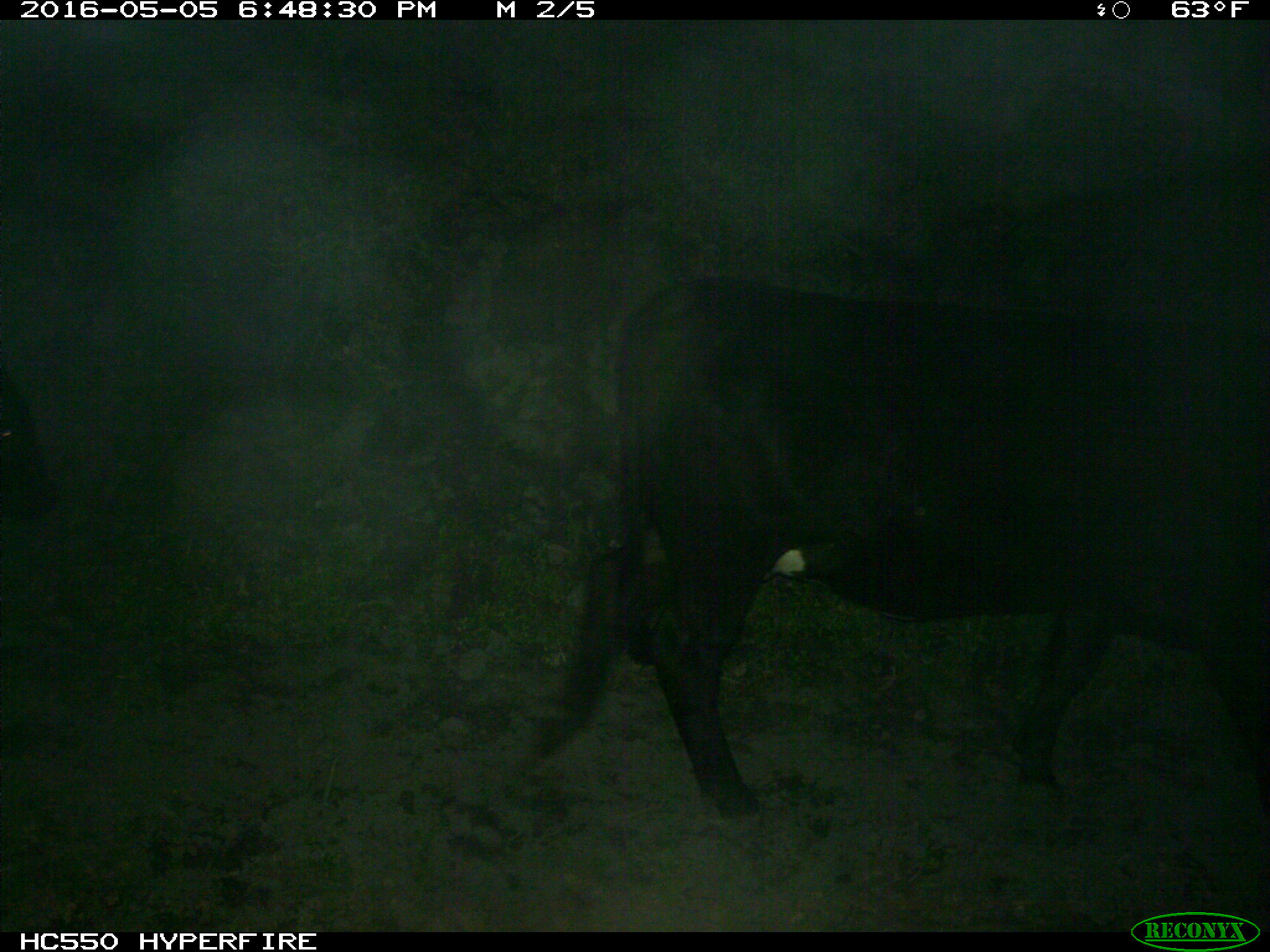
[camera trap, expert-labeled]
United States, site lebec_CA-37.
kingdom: Animalia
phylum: Chordata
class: Mammalia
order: Artiodactyla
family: Bovidae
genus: Bos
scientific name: Bos taurus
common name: domestic cow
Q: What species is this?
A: Bos taurus (domestic cow).